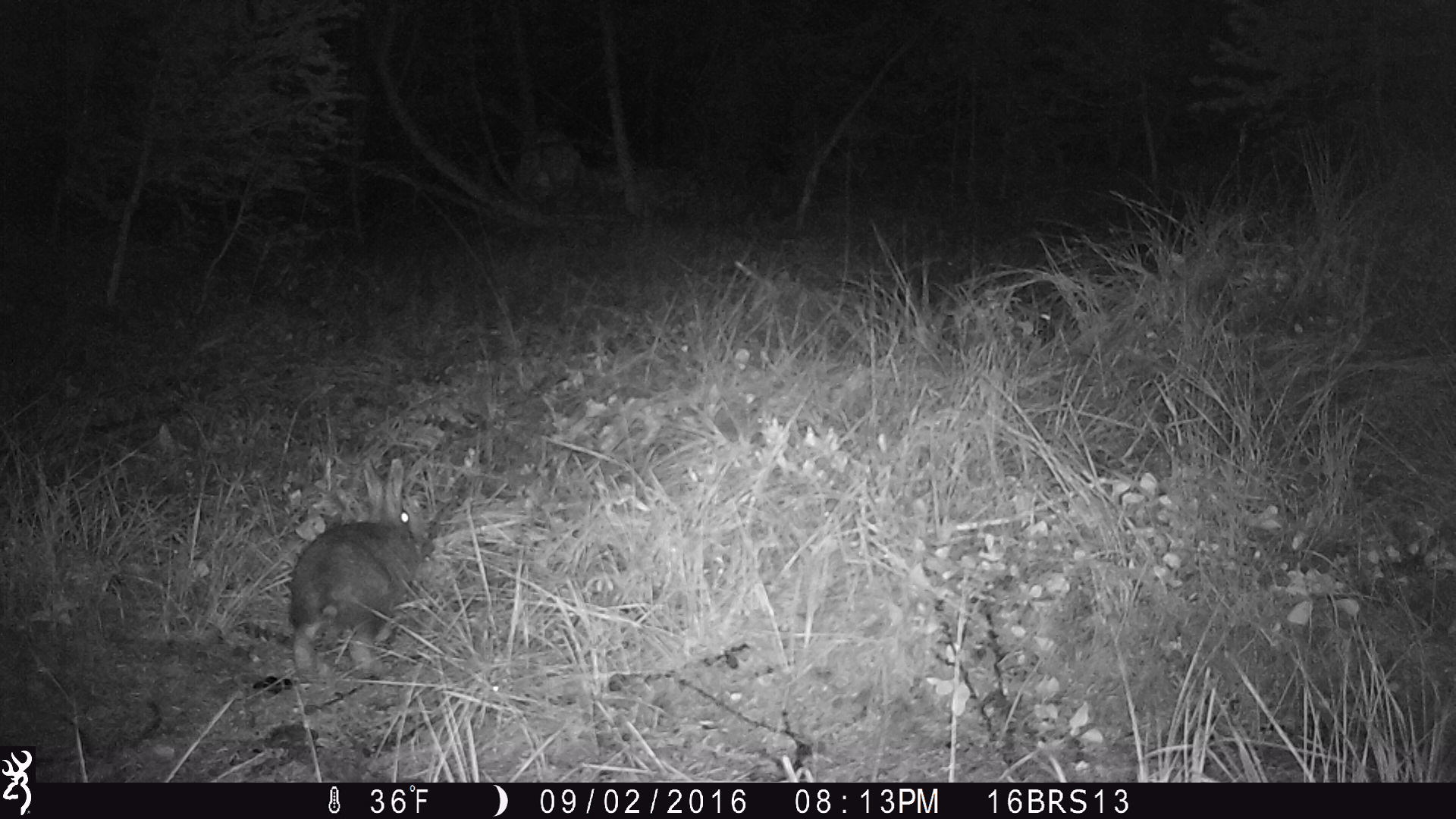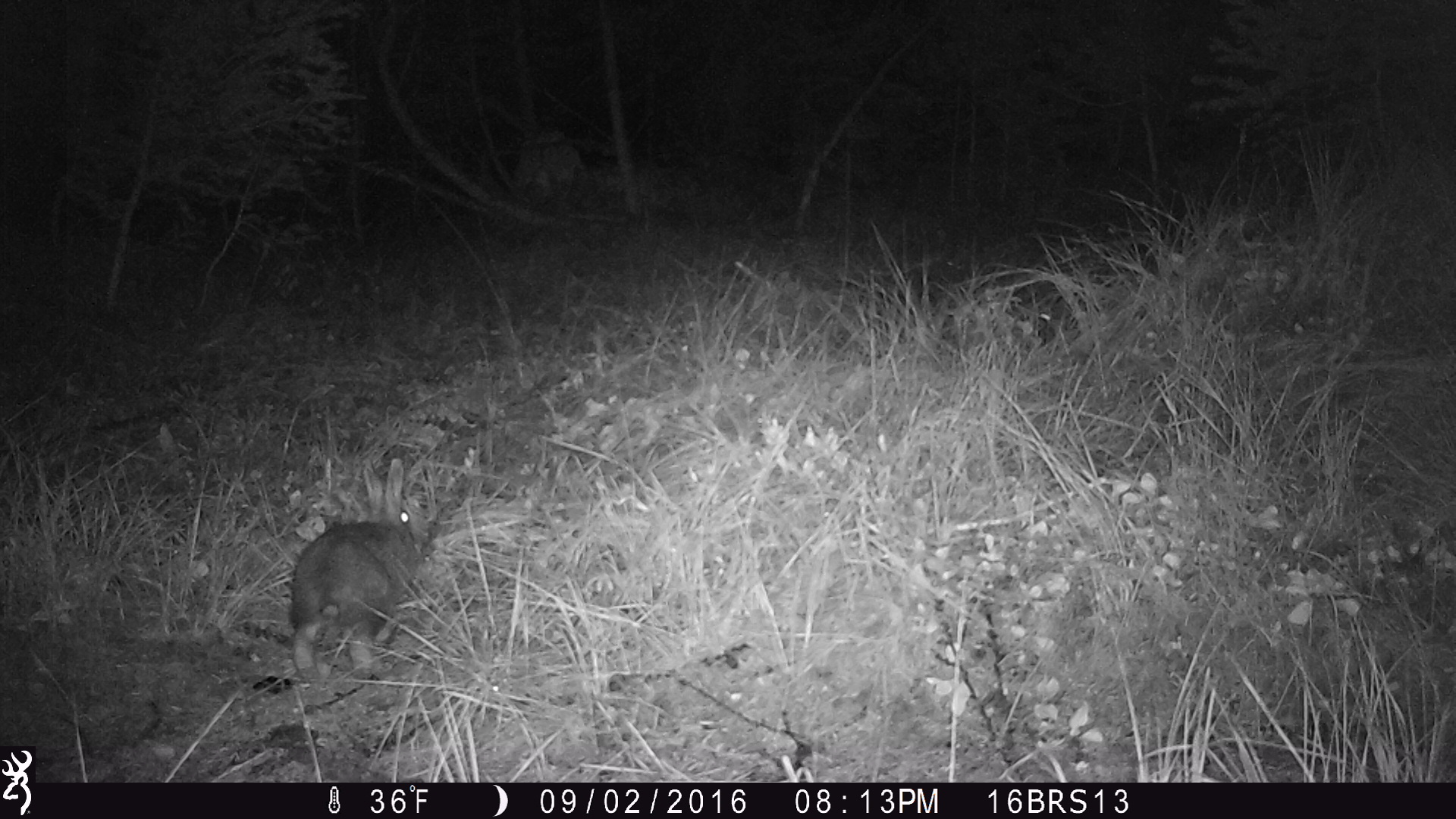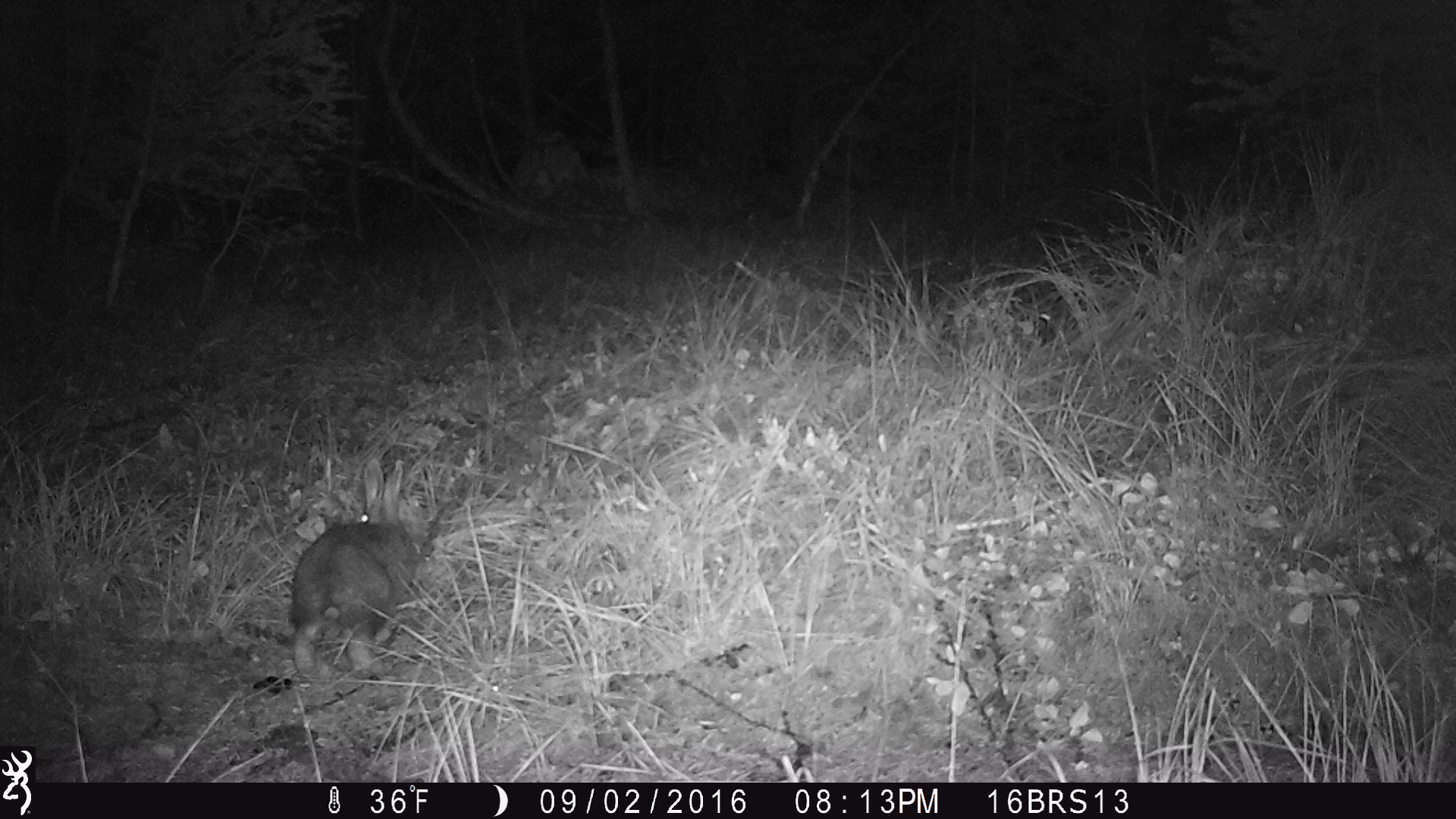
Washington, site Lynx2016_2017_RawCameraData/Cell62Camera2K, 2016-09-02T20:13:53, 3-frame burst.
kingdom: Animalia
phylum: Chordata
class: Mammalia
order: Lagomorpha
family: Leporidae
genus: Lepus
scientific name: Lepus americanus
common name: snowshoe hare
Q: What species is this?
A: Lepus americanus (snowshoe hare).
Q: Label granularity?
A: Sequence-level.